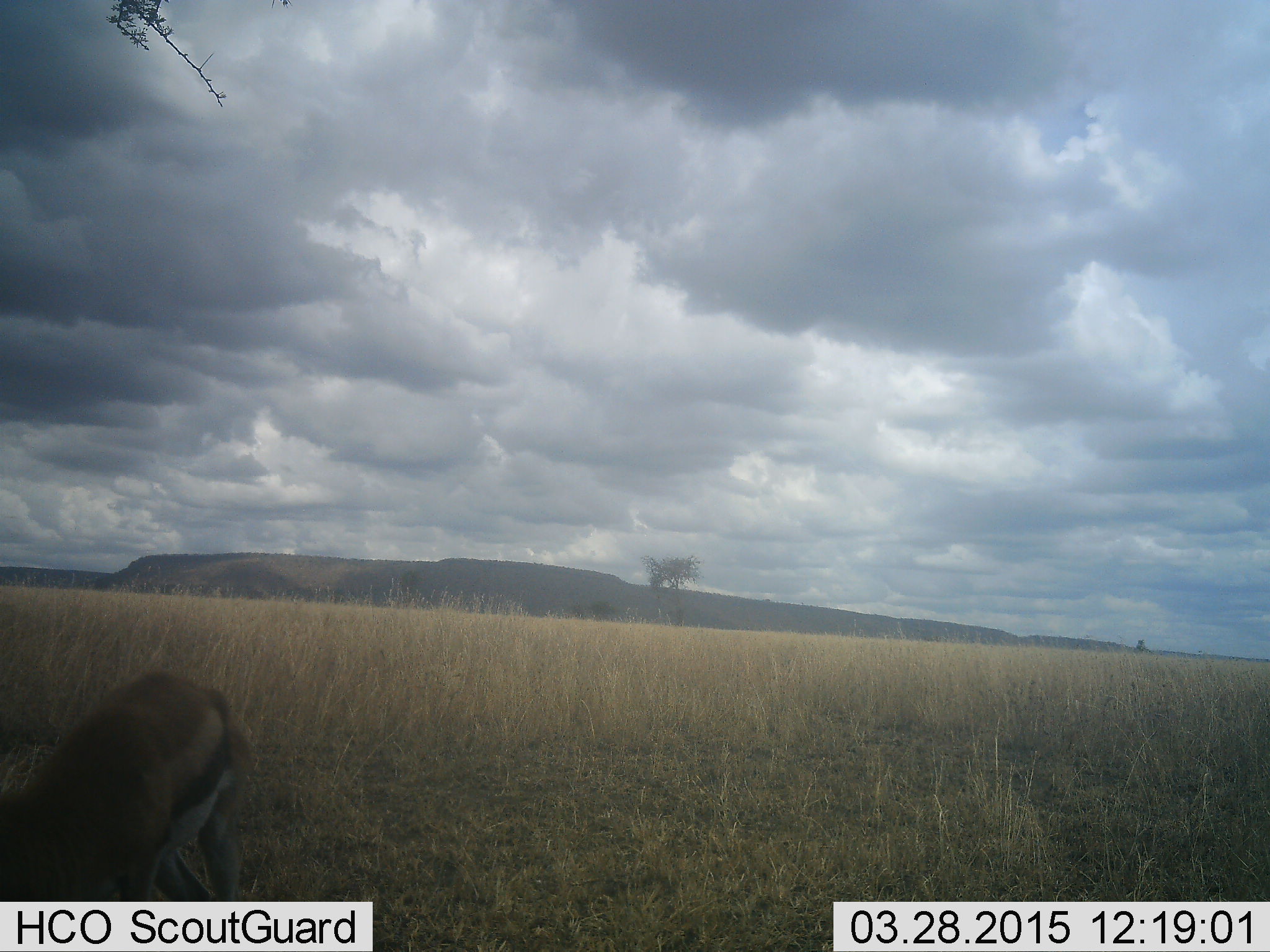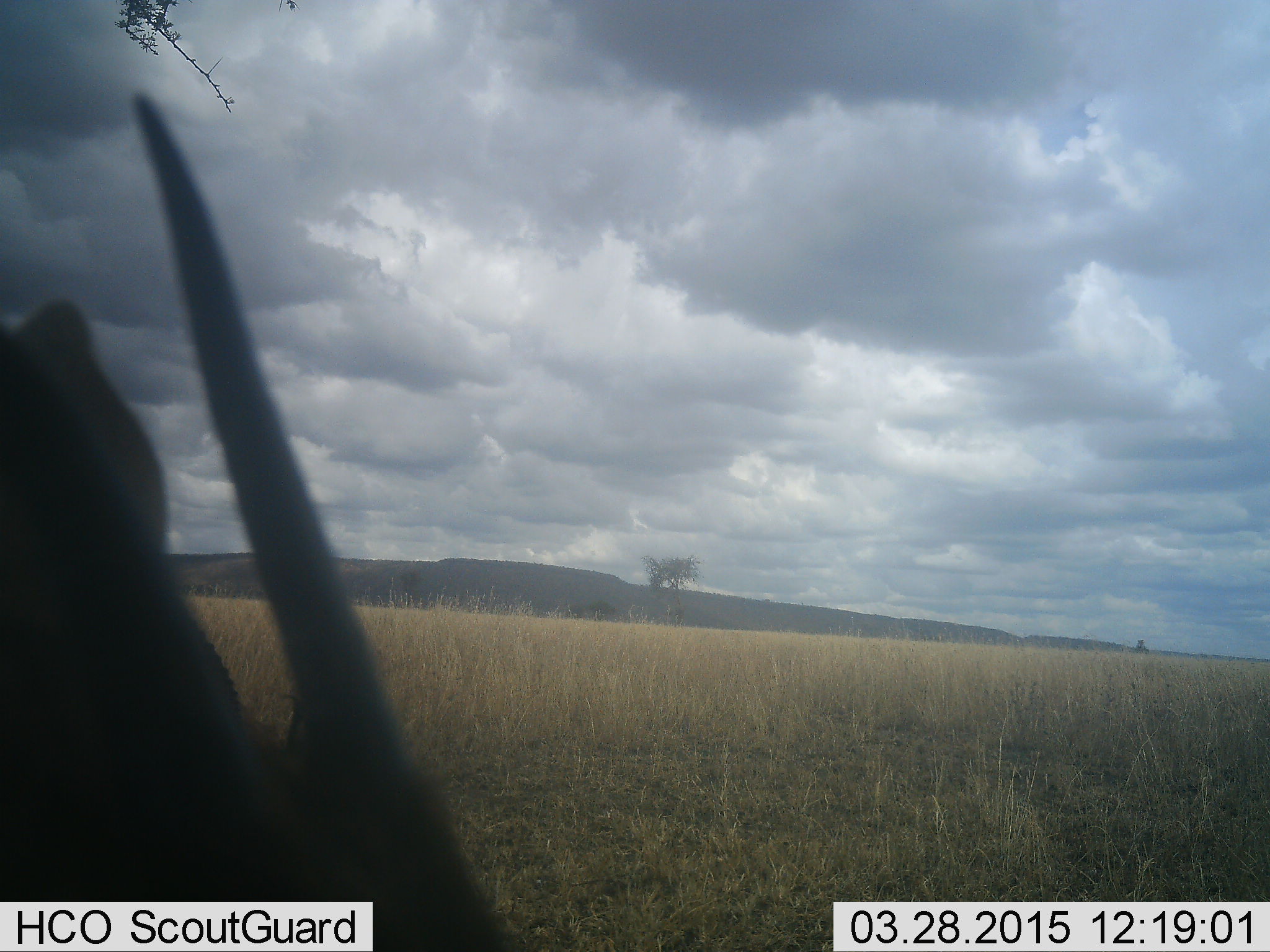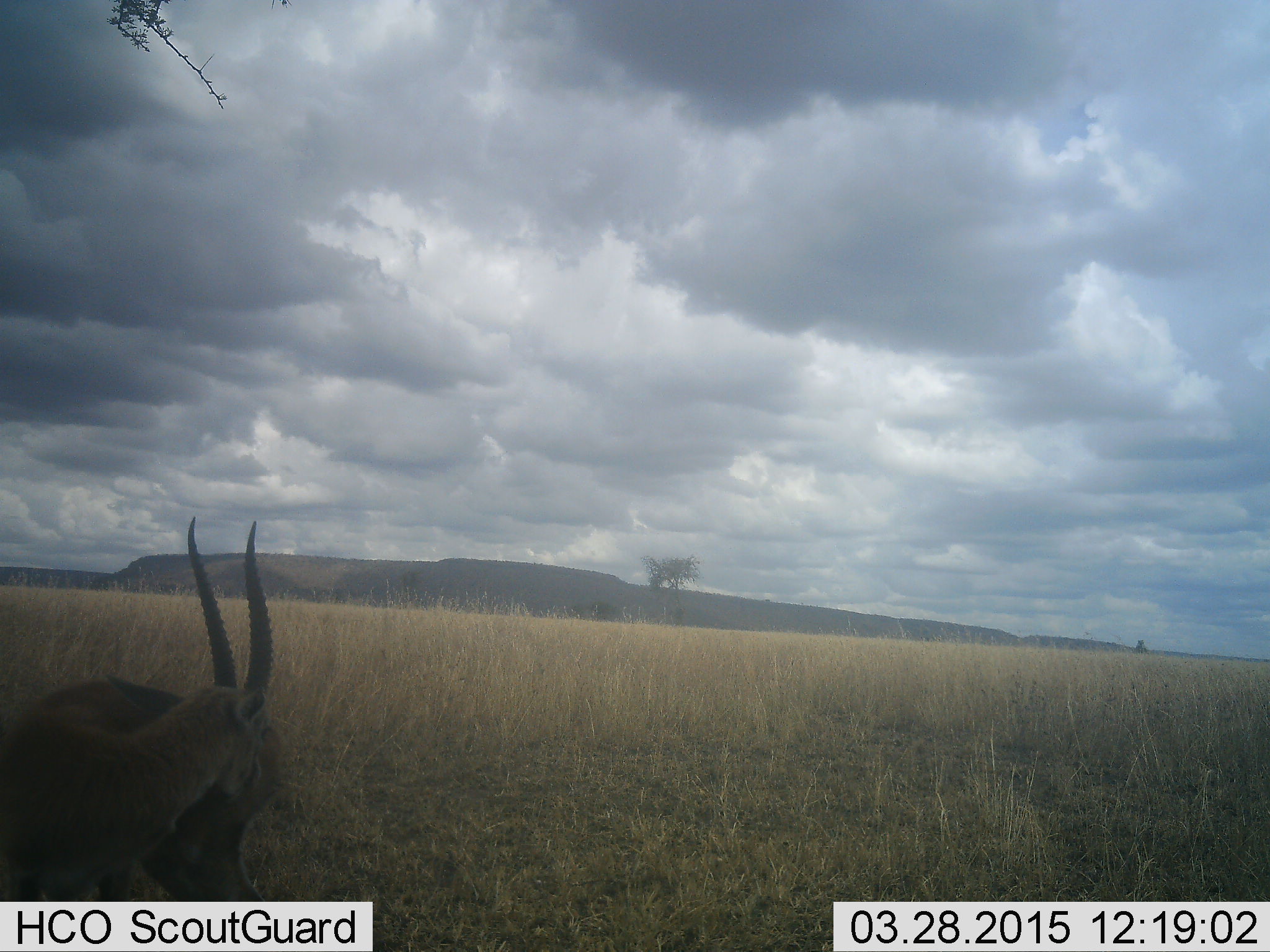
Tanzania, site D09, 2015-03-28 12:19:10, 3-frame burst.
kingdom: Animalia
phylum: Chordata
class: Mammalia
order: Artiodactyla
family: Bovidae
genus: Eudorcas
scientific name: Eudorcas thomsonii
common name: thomson's gazelle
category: gazellethomsons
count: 1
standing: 70%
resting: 0%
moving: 10%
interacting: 0%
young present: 0%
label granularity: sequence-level